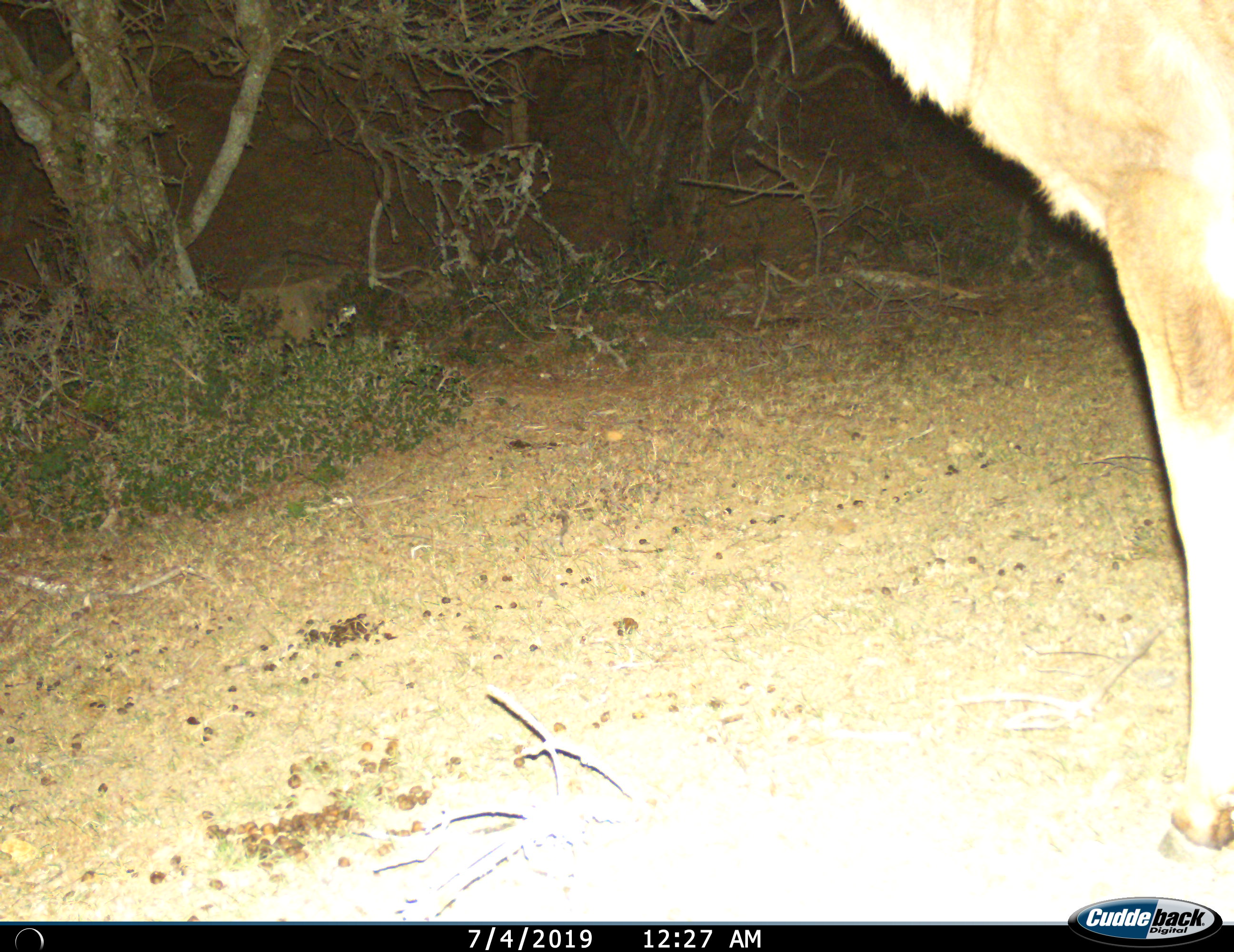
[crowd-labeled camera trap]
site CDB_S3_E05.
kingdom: Animalia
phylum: Chordata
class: Mammalia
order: Artiodactyla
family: Bovidae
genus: Tragelaphus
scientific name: Tragelaphus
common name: kudu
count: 1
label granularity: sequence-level